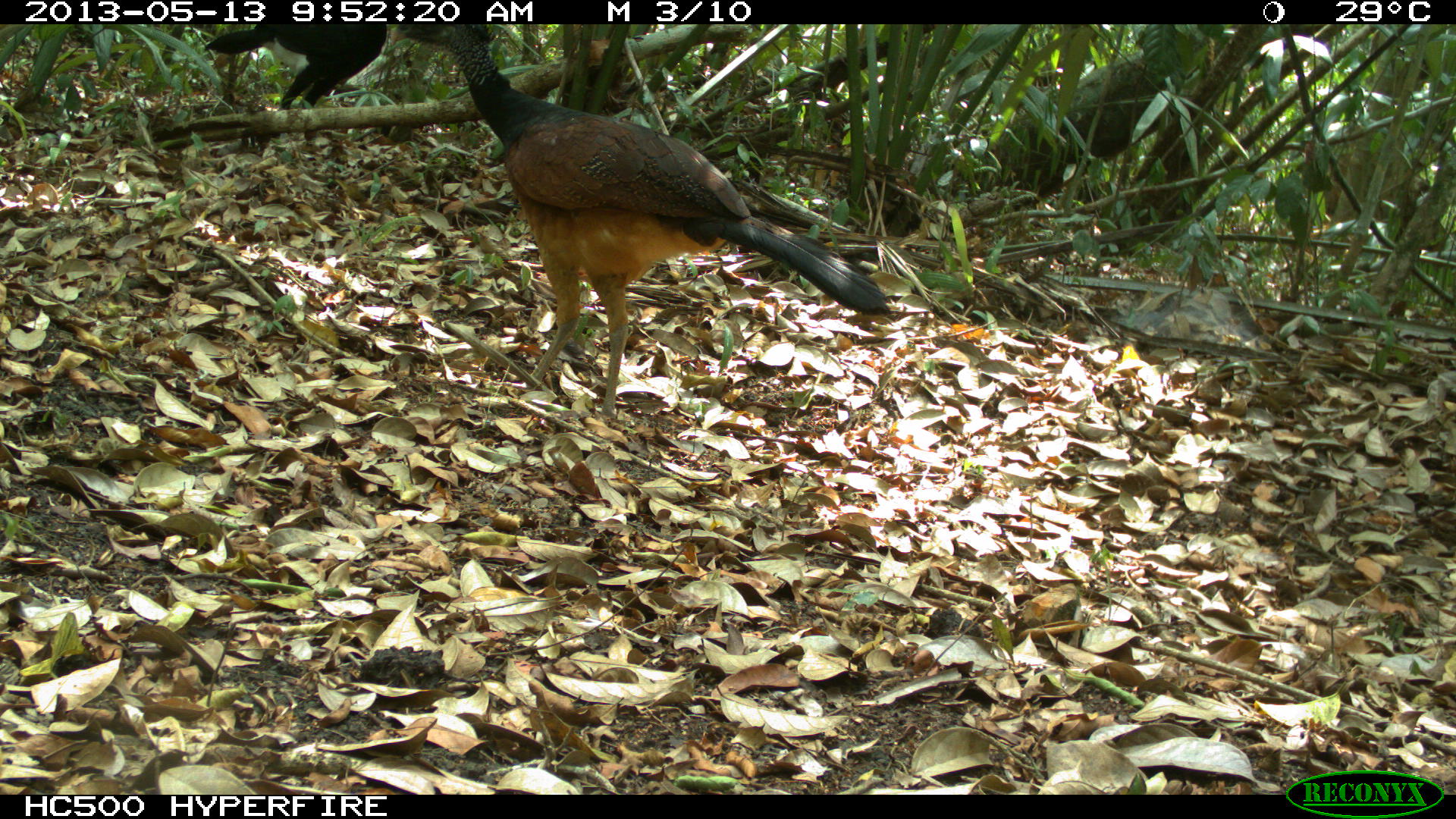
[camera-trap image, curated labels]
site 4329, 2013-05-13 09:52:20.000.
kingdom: Animalia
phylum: Chordata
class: Aves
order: Galliformes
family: Cracidae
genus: Crax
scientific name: Crax rubra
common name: great curassow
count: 2